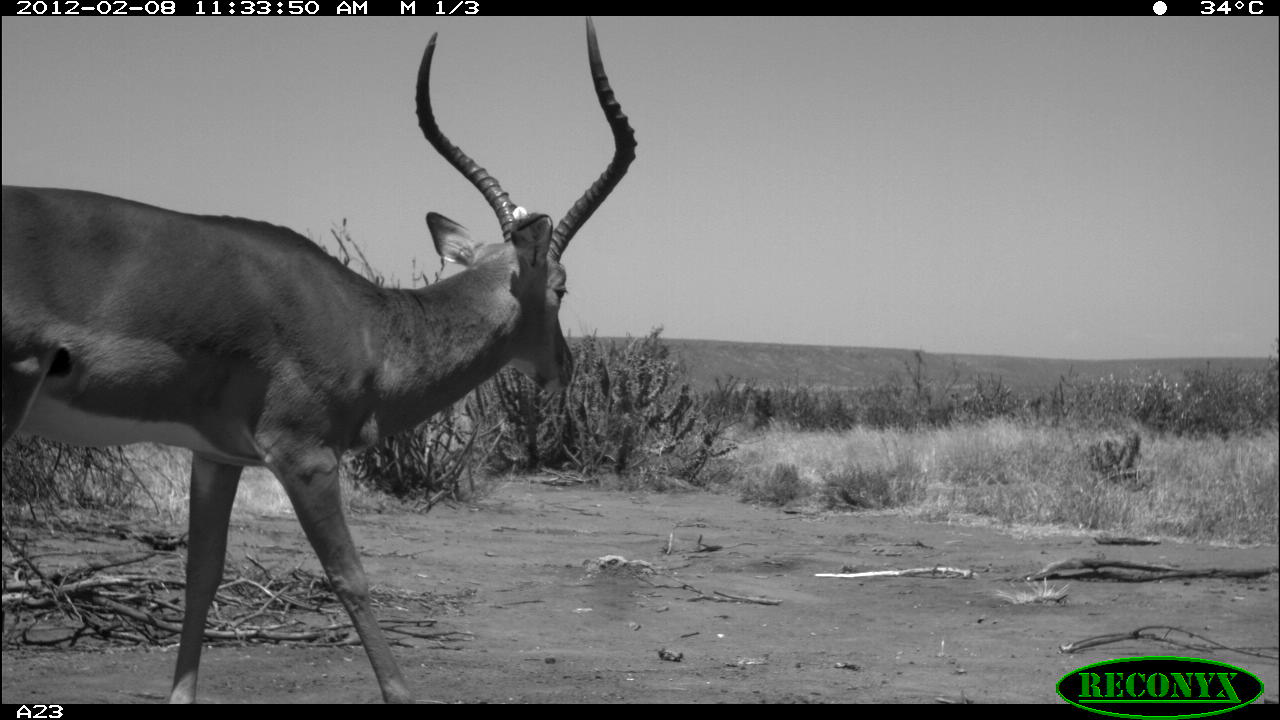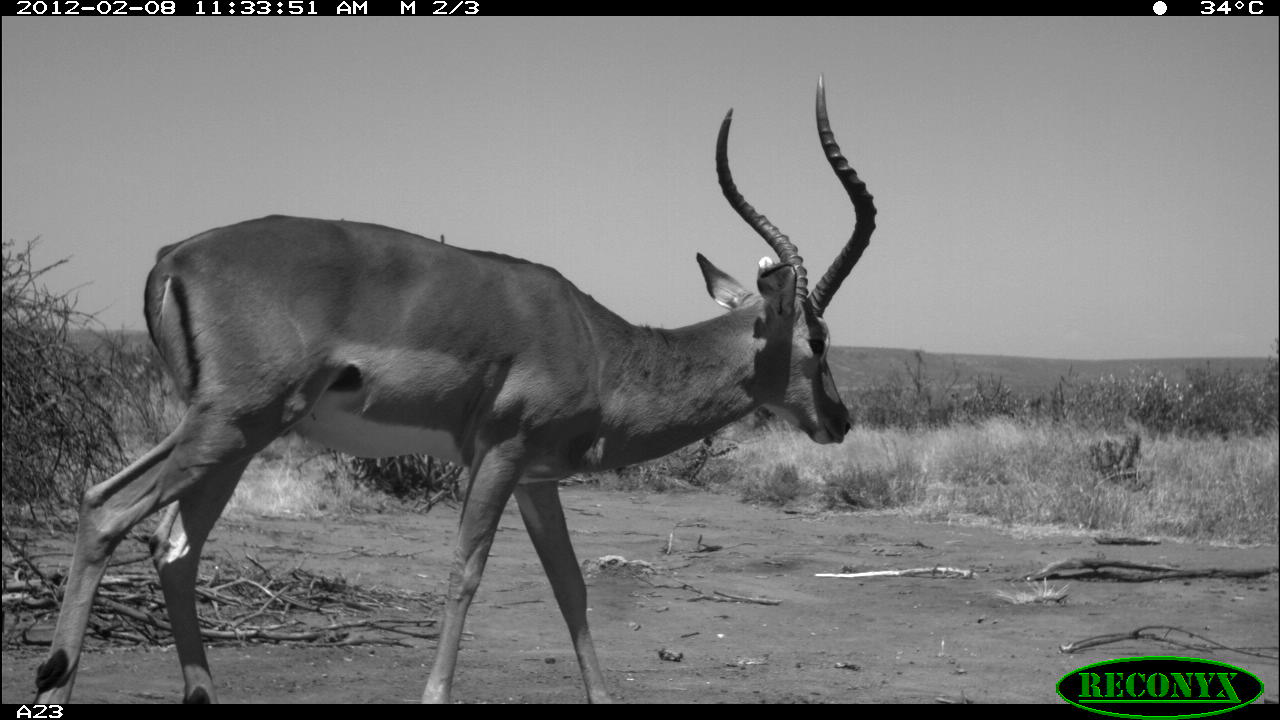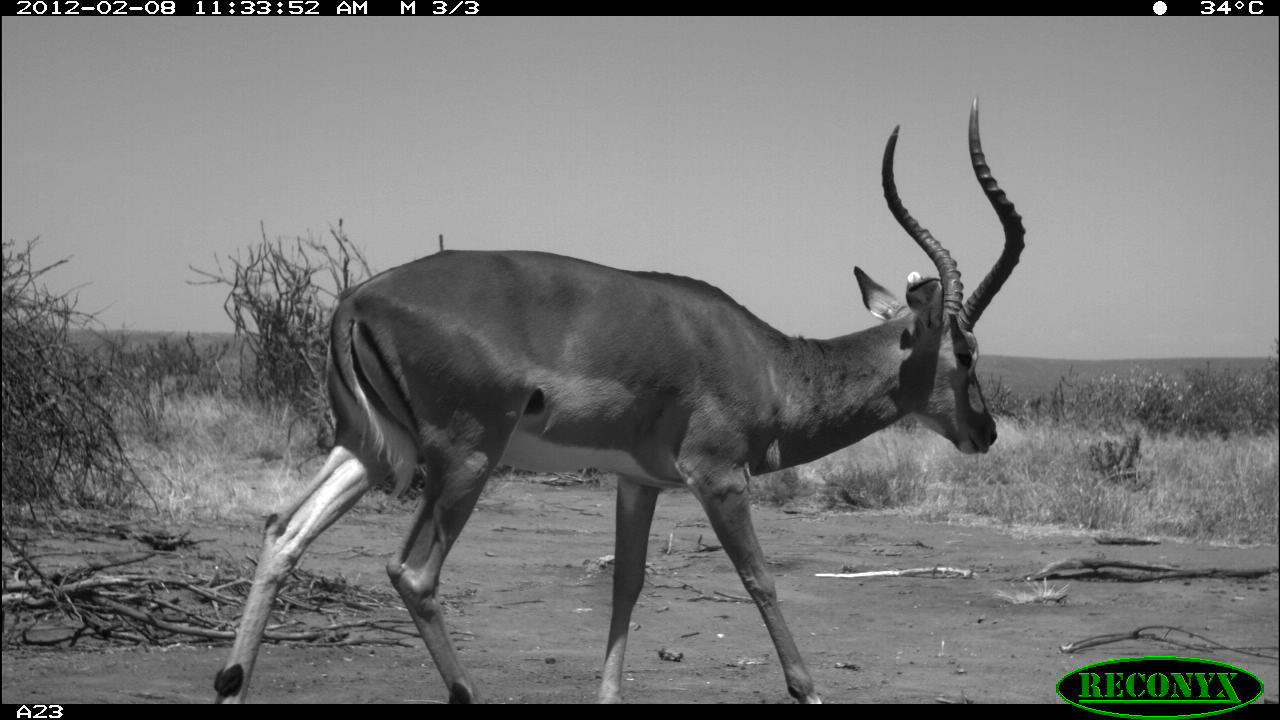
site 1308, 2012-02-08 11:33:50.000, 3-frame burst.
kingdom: Animalia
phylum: Chordata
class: Mammalia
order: Artiodactyla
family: Bovidae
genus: Aepyceros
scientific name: Aepyceros melampus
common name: impala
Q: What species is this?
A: Aepyceros melampus (impala).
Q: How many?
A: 1.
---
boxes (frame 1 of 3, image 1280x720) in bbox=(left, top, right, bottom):
aepyceros melampus: bbox=(0, 15, 637, 703)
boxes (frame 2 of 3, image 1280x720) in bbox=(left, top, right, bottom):
aepyceros melampus: bbox=(30, 73, 877, 705)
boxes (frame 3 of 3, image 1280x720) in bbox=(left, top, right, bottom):
aepyceros melampus: bbox=(213, 93, 1026, 705)